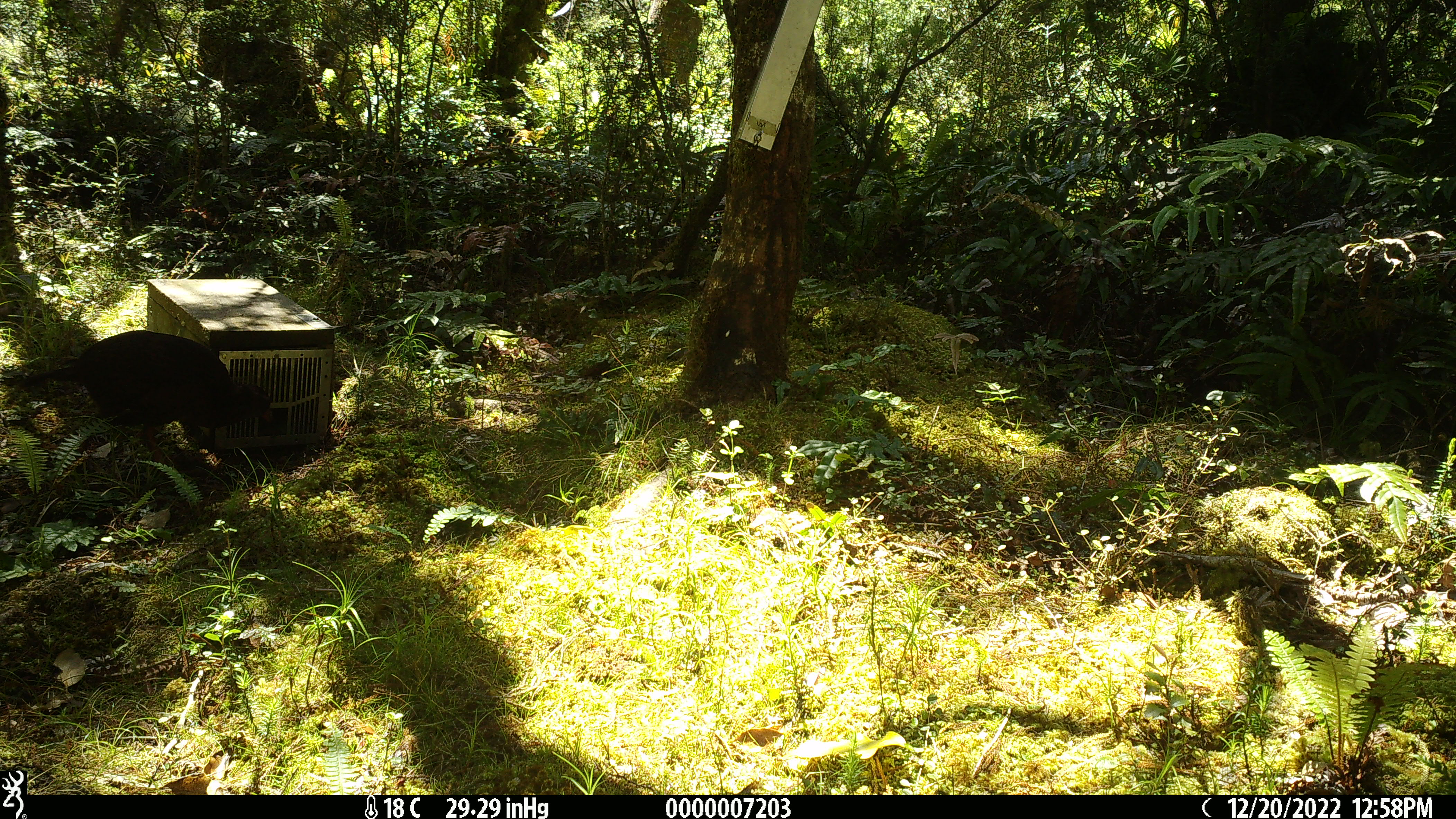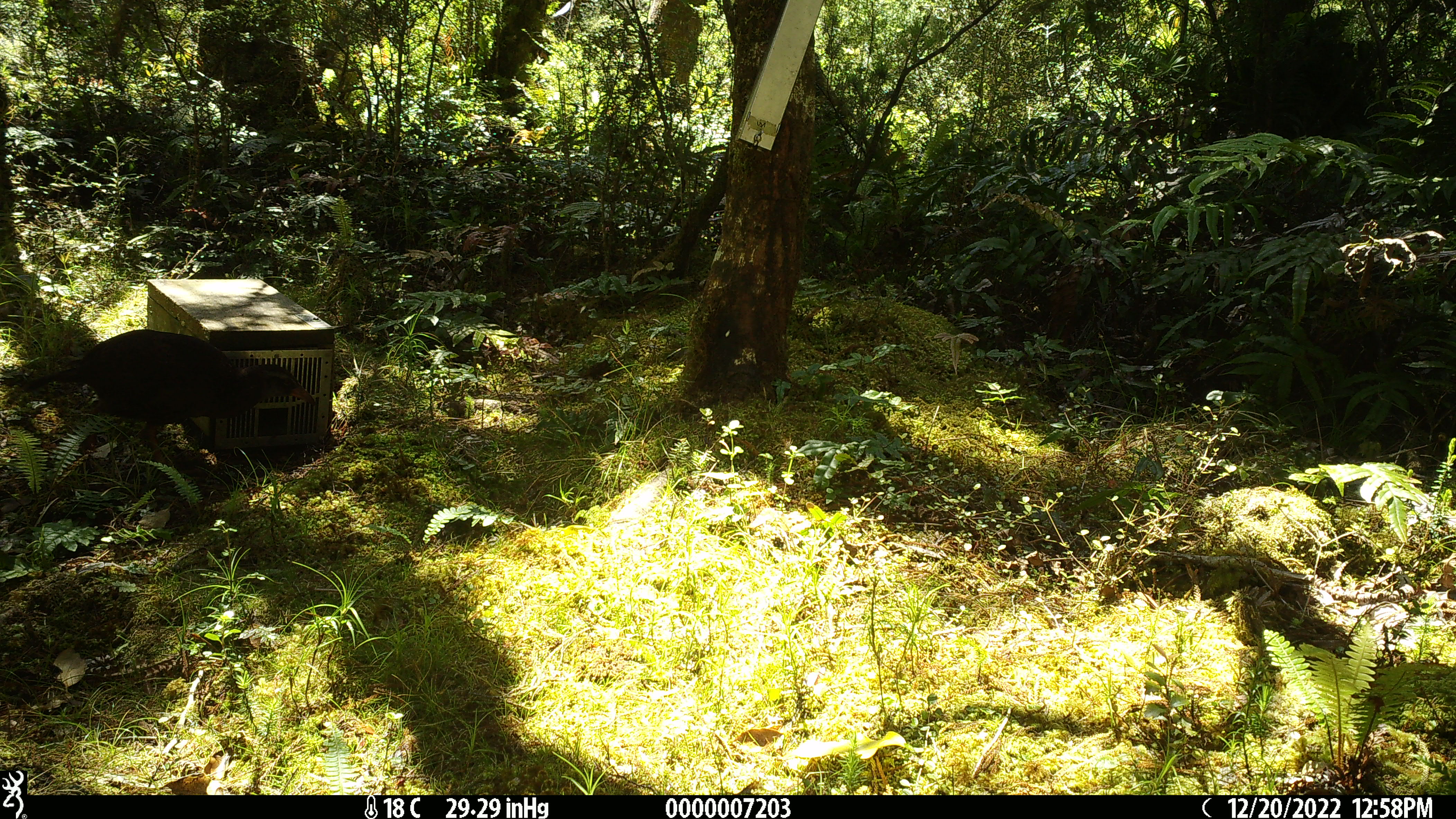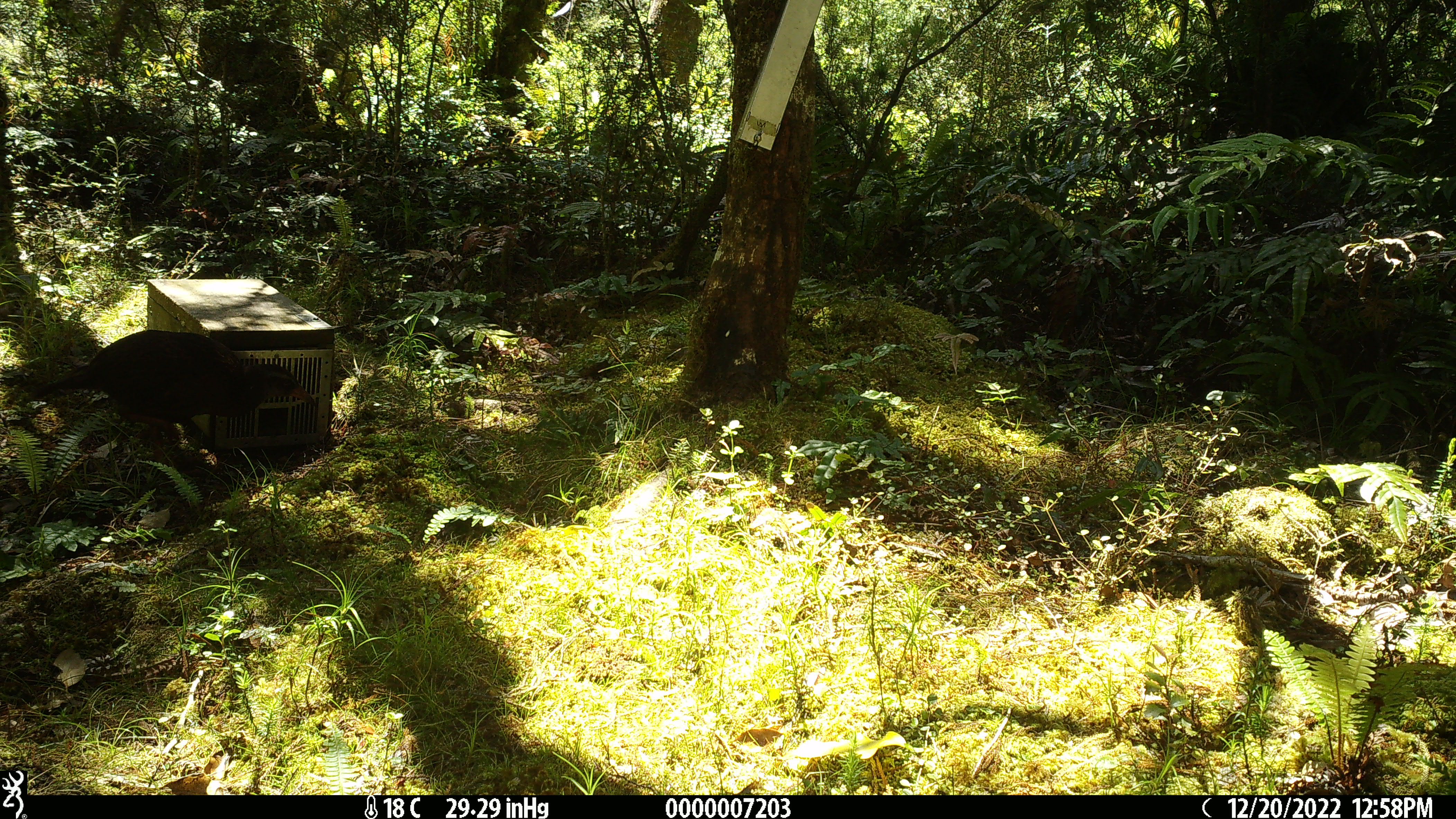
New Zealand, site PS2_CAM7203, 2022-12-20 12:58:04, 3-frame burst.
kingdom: Animalia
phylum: Chordata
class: Aves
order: Gruiformes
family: Rallidae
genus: Gallirallus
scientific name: Gallirallus australis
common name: weka